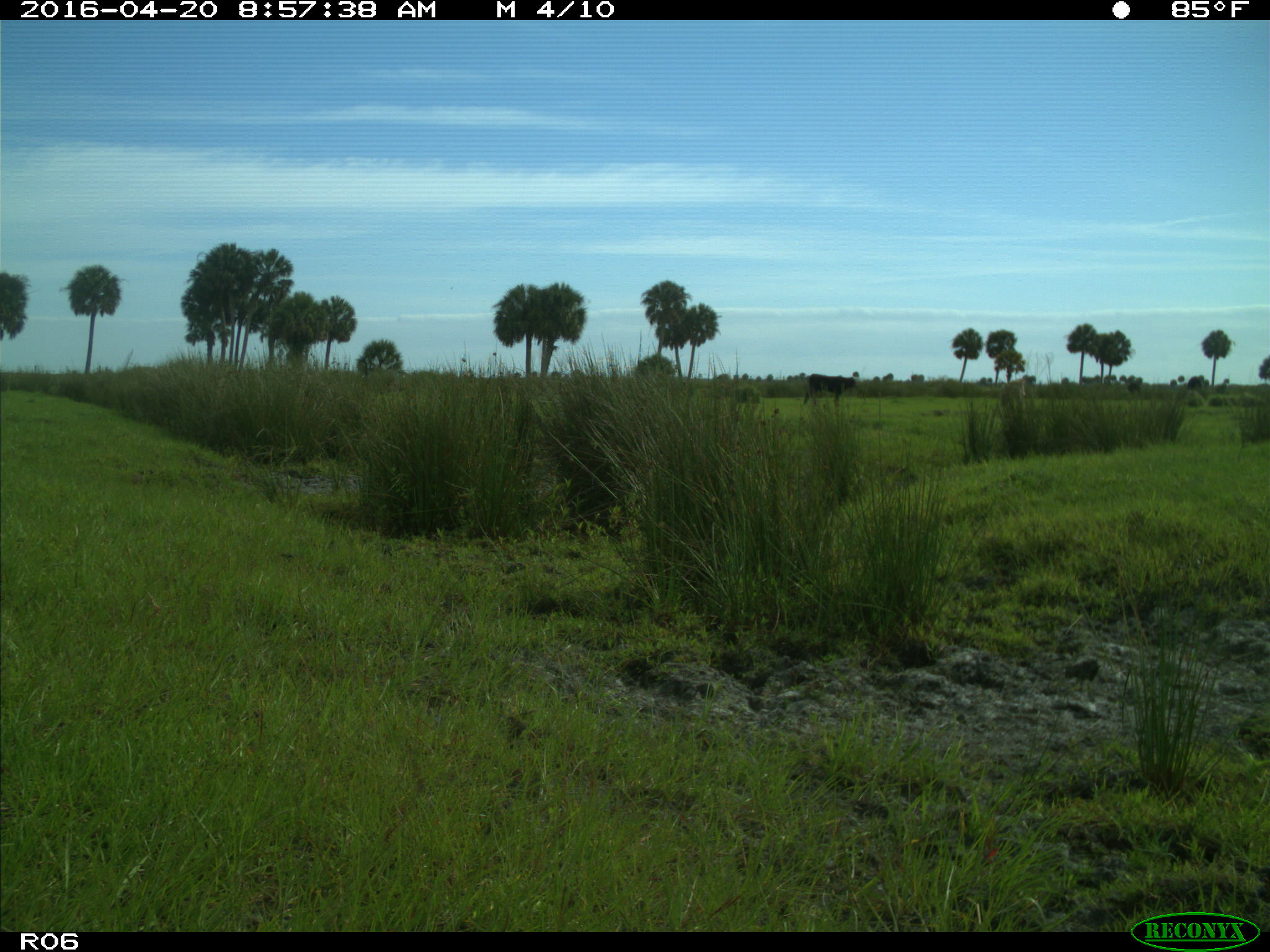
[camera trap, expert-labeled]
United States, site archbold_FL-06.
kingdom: Animalia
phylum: Chordata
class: Mammalia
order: Artiodactyla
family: Bovidae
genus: Bos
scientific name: Bos taurus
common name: domestic cow